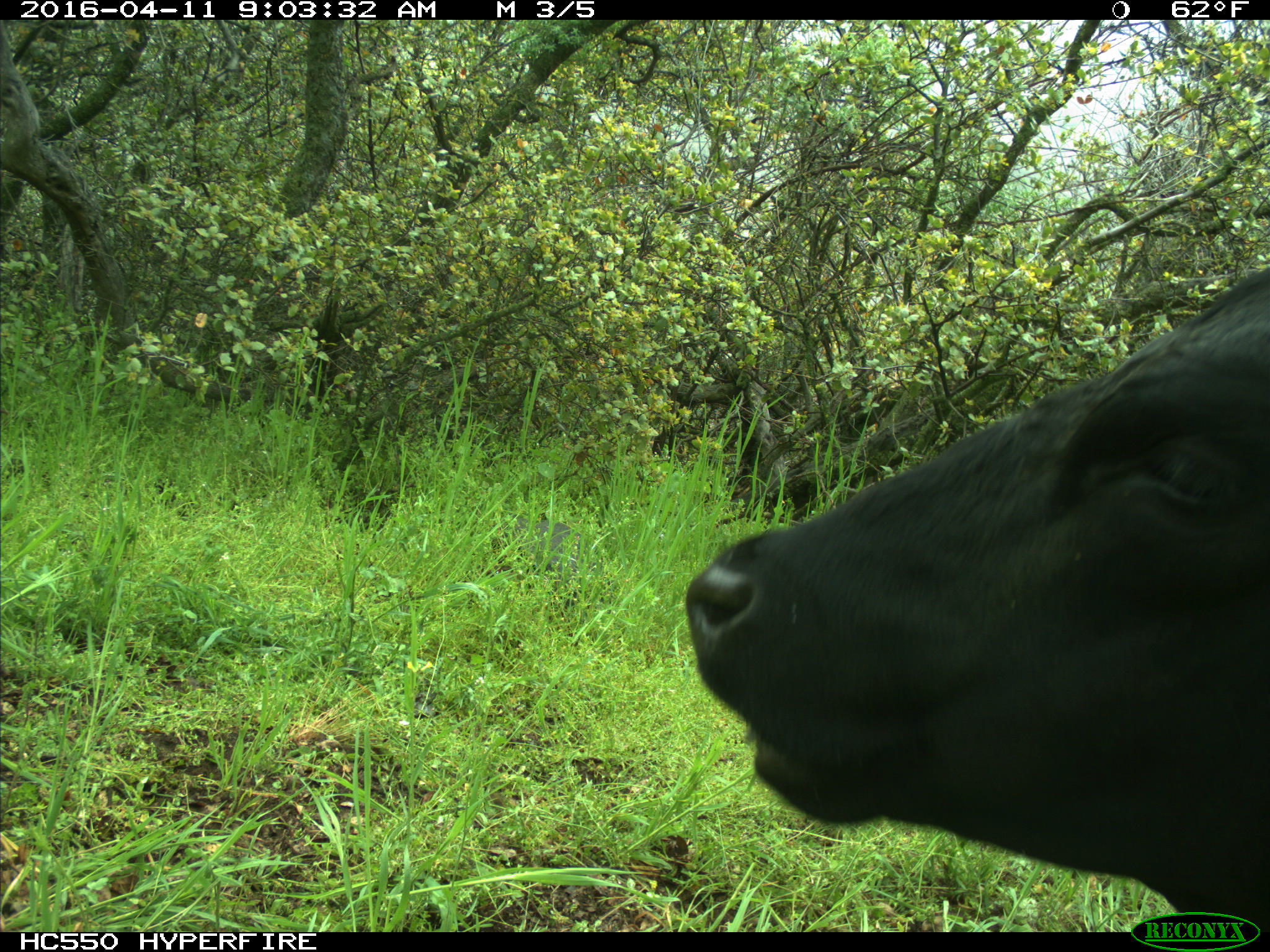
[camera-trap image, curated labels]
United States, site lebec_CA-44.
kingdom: Animalia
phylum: Chordata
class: Mammalia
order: Artiodactyla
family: Bovidae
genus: Bos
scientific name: Bos taurus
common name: domestic cow